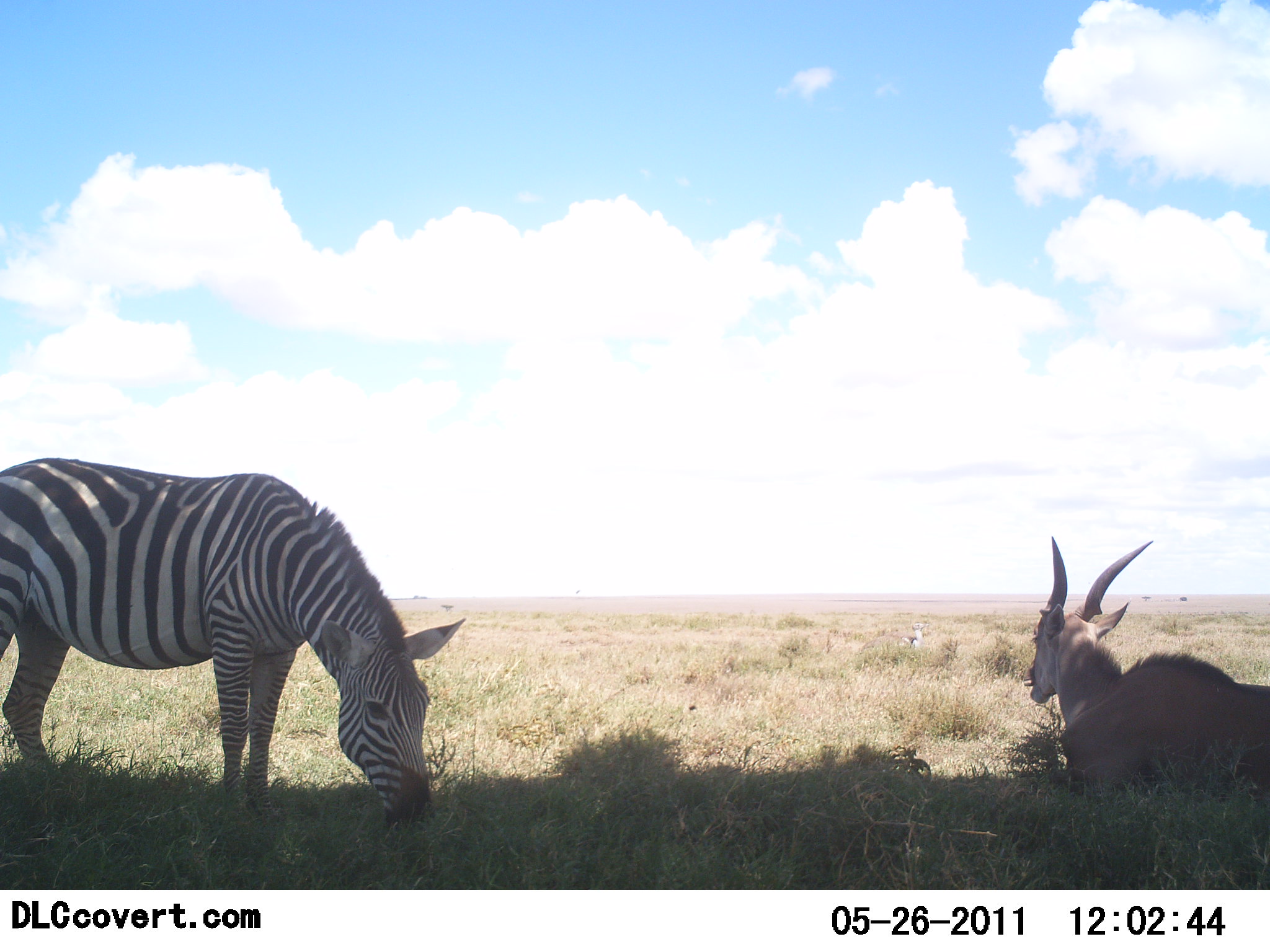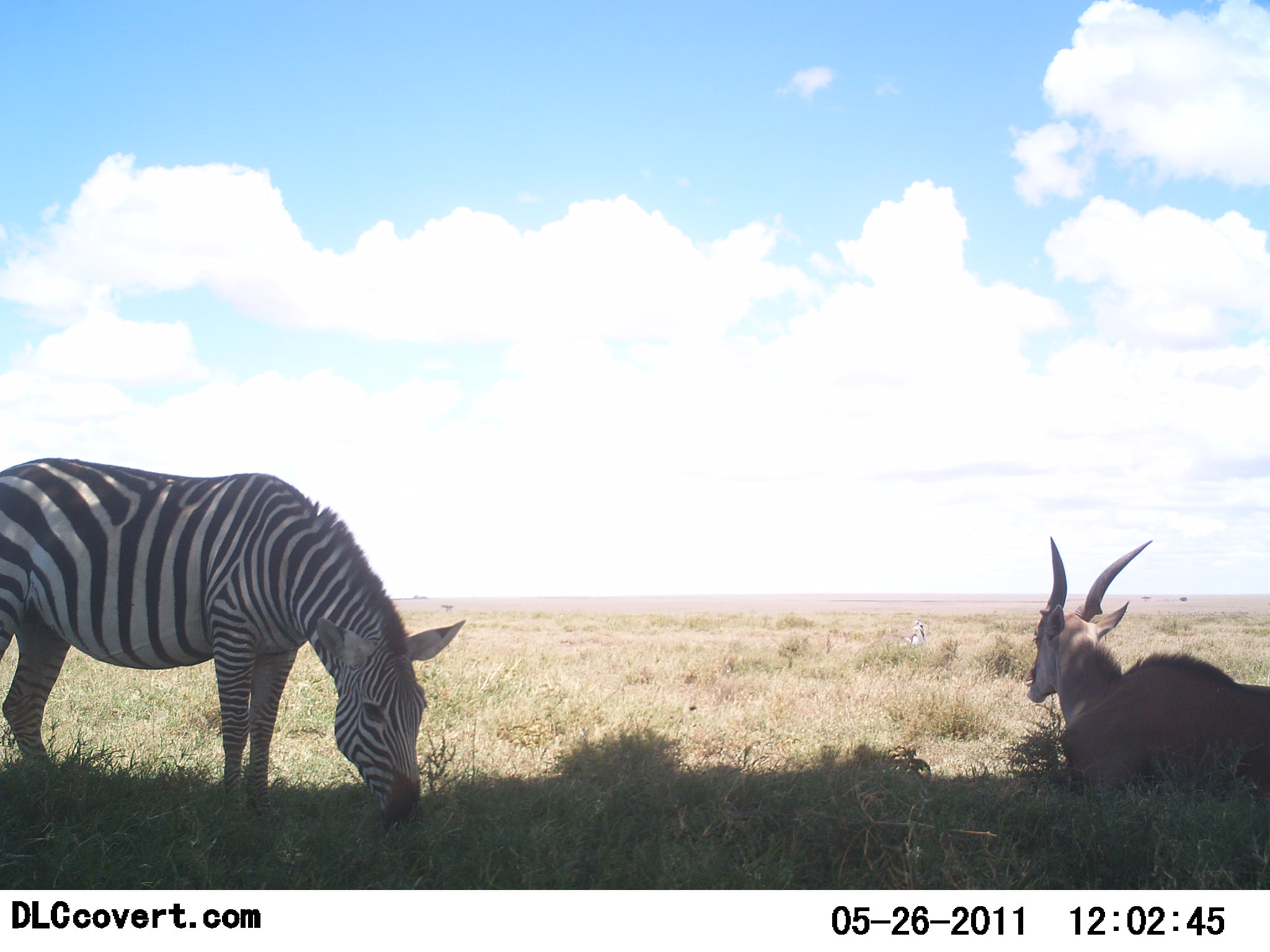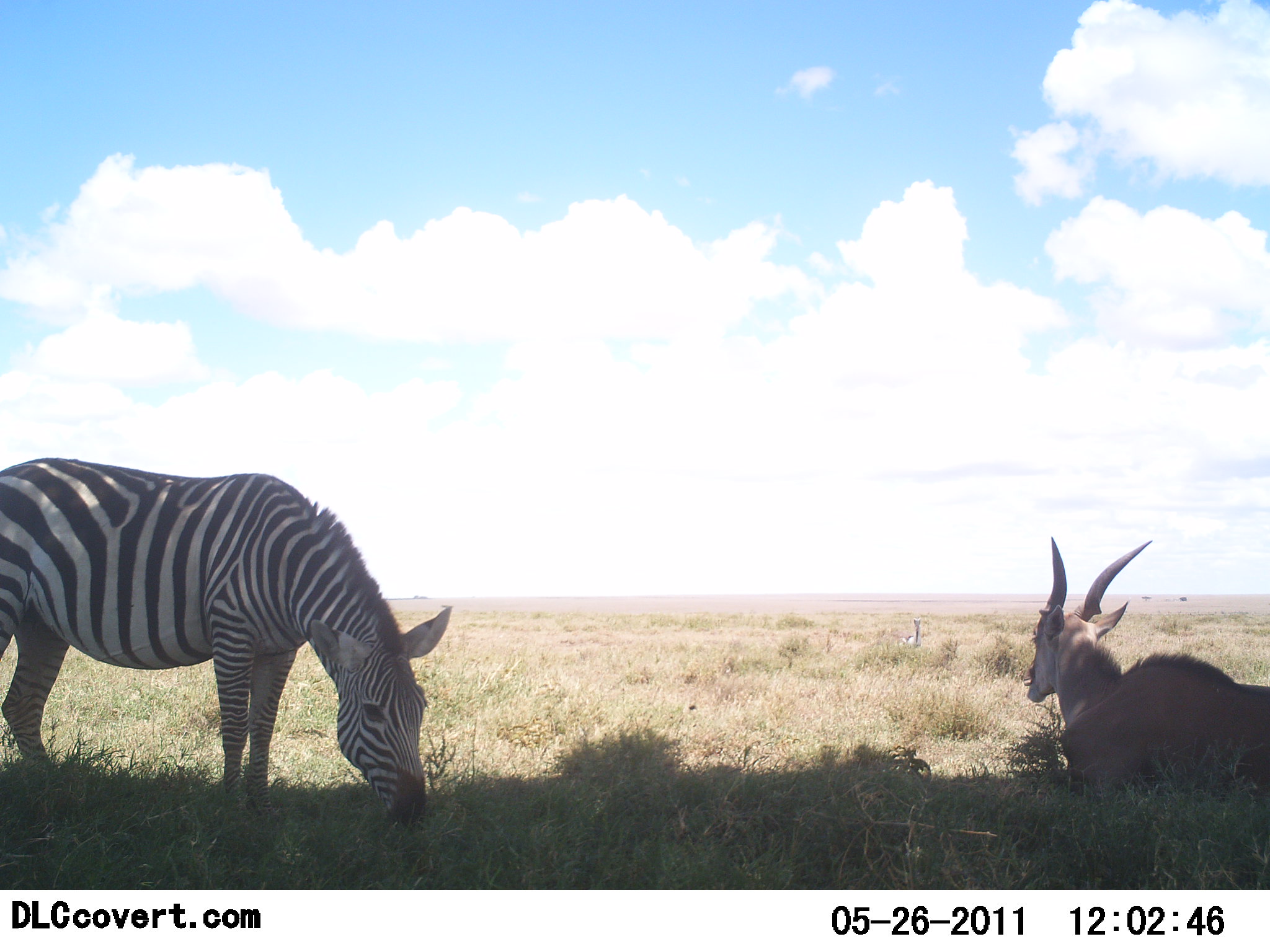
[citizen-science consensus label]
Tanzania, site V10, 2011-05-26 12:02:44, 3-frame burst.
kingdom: Animalia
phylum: Chordata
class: Mammalia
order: Artiodactyla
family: Bovidae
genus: Nanger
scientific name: Nanger granti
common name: grant's gazelle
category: gazellegrants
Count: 1.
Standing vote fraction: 0%.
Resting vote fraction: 100%.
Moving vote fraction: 0%.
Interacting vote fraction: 0%.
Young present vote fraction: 0%.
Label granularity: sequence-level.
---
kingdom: Animalia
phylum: Chordata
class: Mammalia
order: Perissodactyla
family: Equidae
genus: Equus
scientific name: Equus quagga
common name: plains zebra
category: zebra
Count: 1.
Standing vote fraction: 17%.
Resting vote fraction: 0%.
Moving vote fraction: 0%.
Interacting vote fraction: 0%.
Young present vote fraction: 0%.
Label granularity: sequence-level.